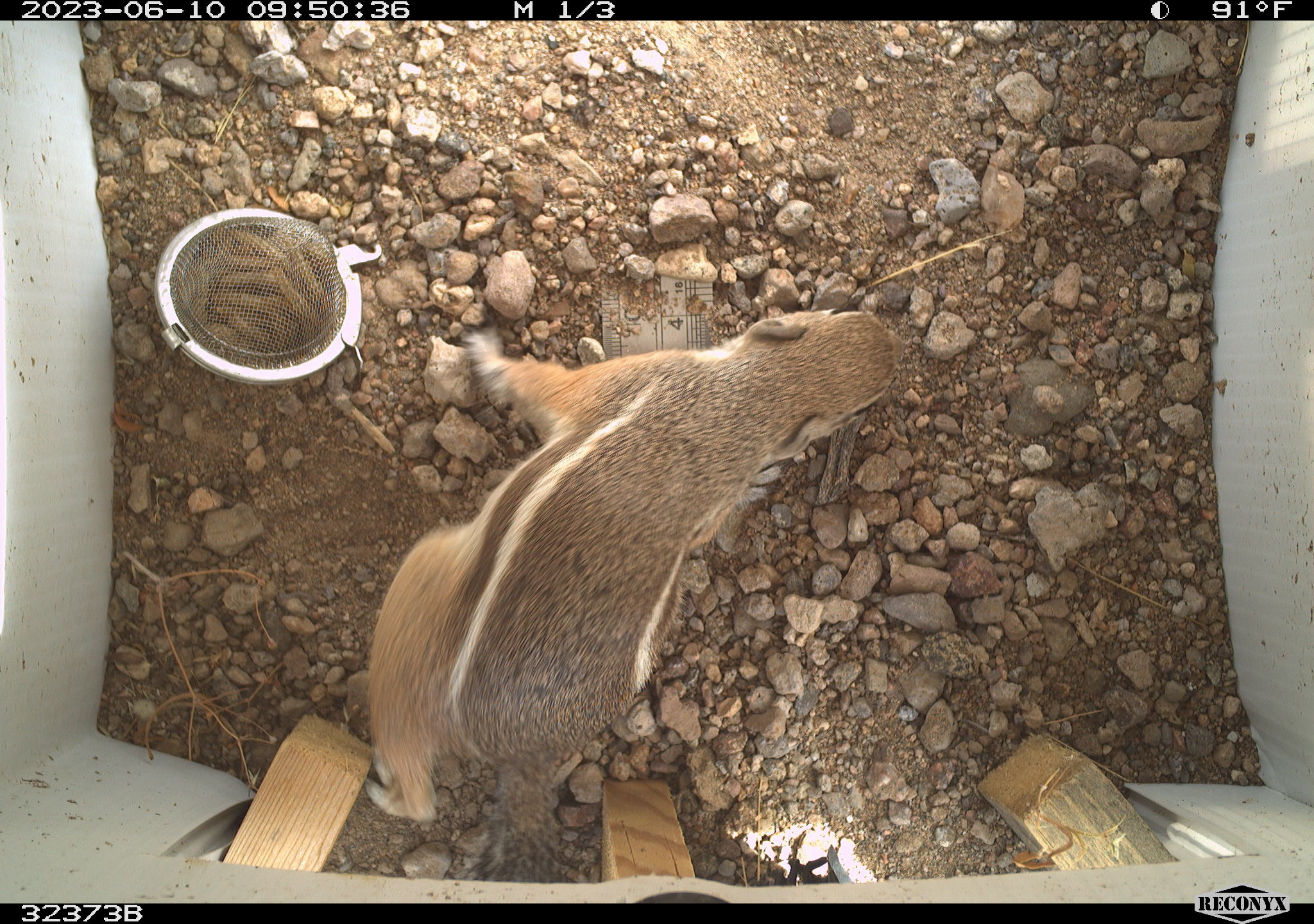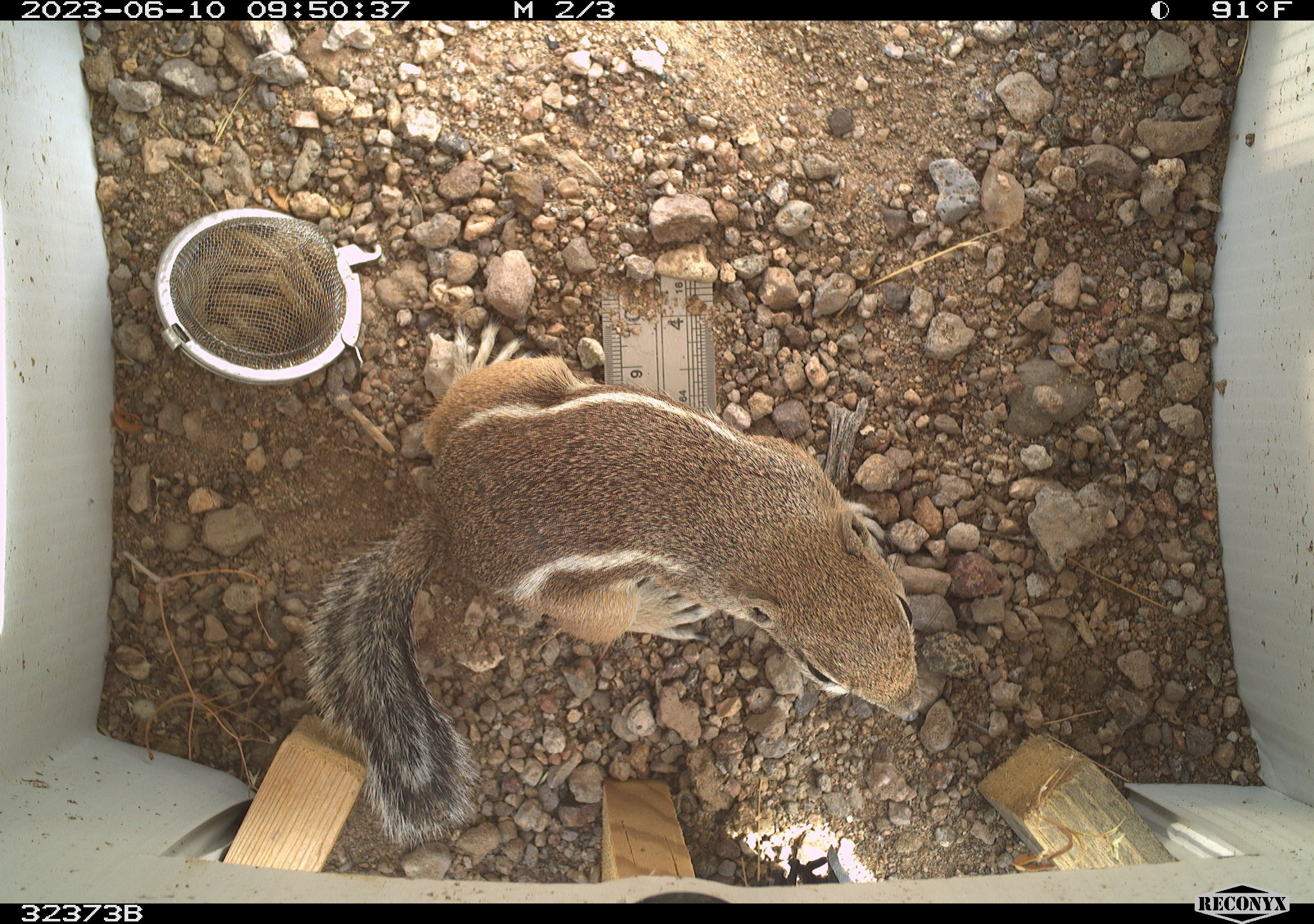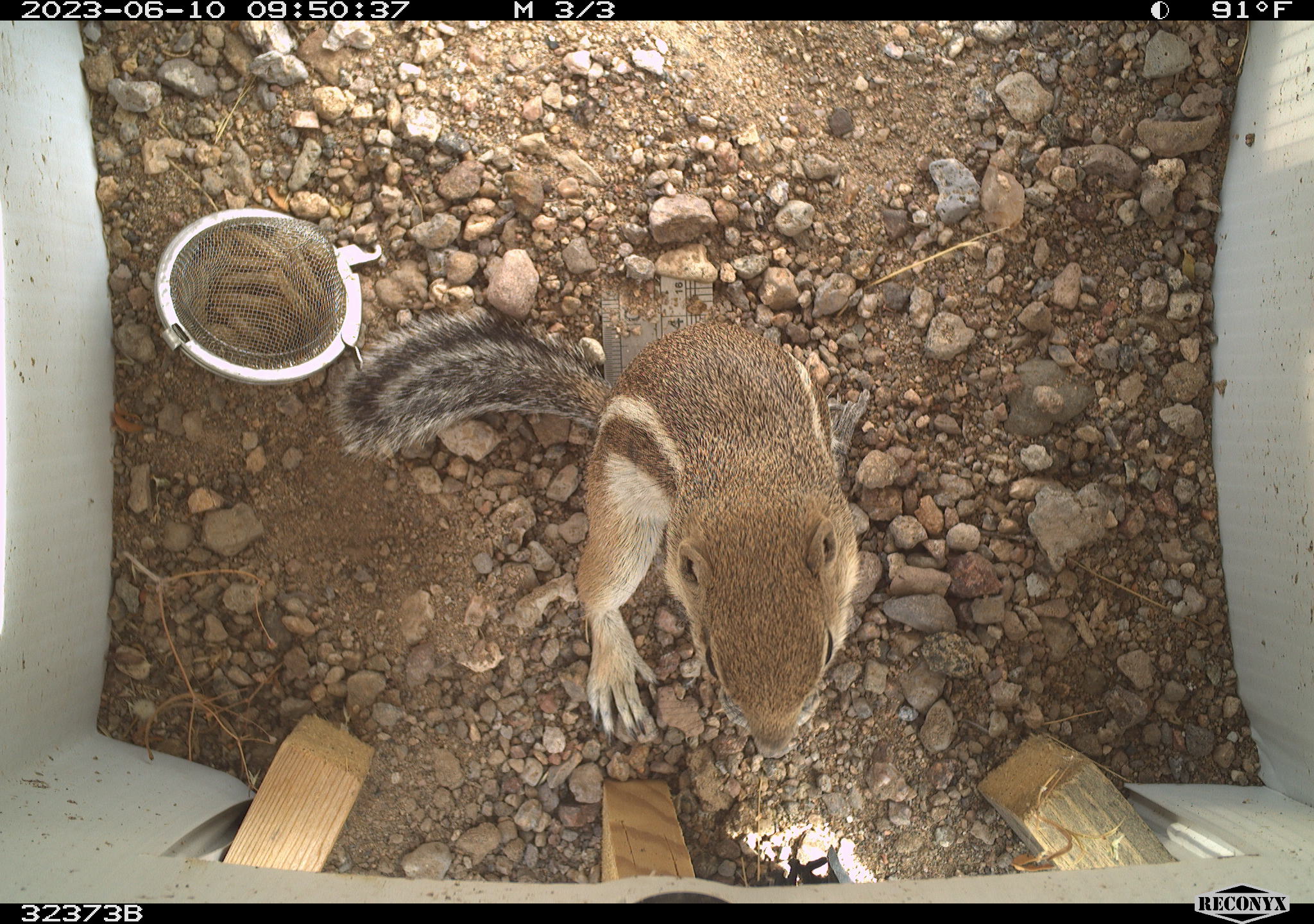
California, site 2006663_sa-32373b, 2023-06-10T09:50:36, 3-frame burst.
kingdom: Animalia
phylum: Chordata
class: Mammalia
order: Rodentia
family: Sciuridae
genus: Ammospermophilus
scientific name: Ammospermophilus leucurus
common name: white-tailed antelope squirrel